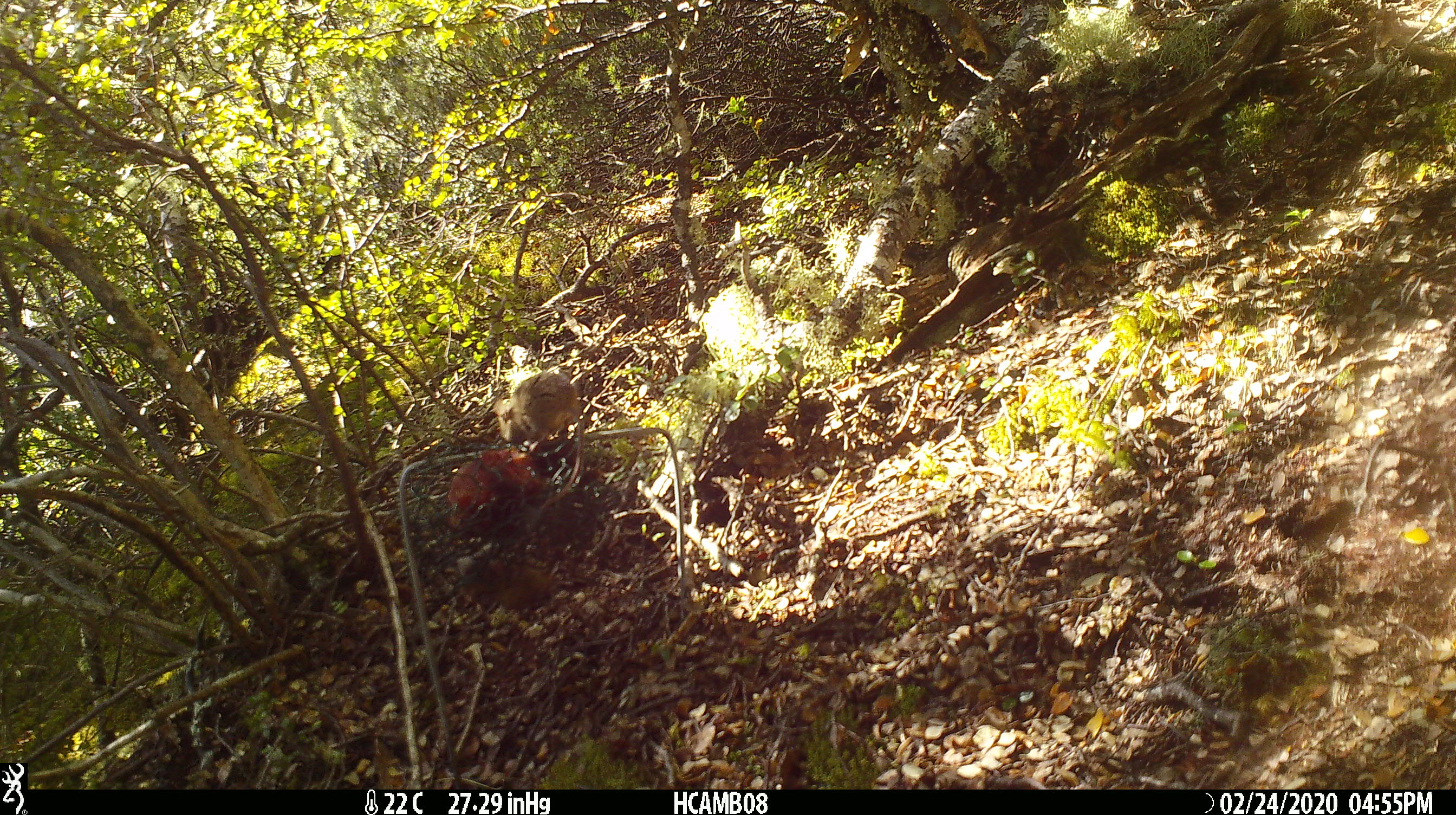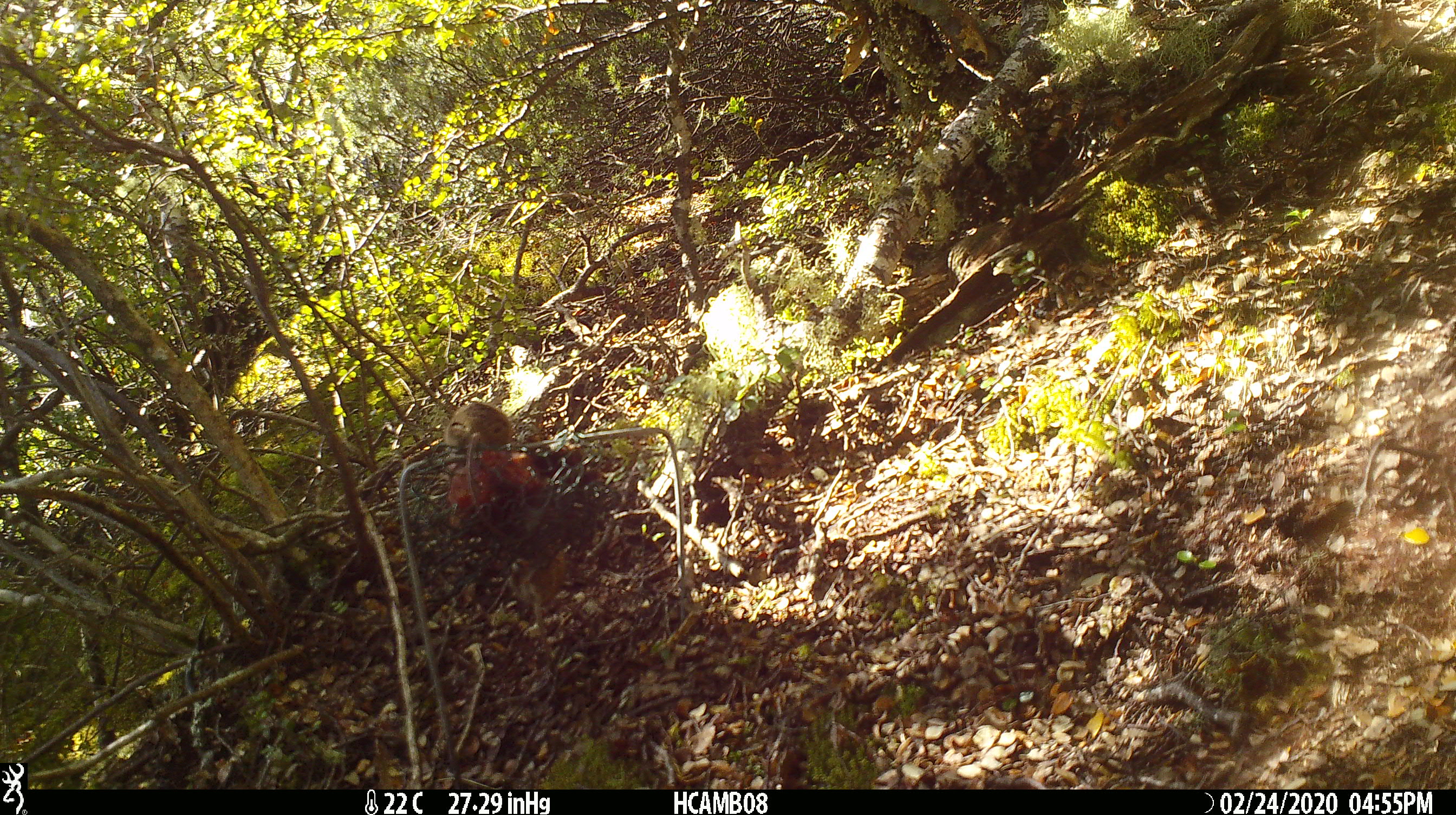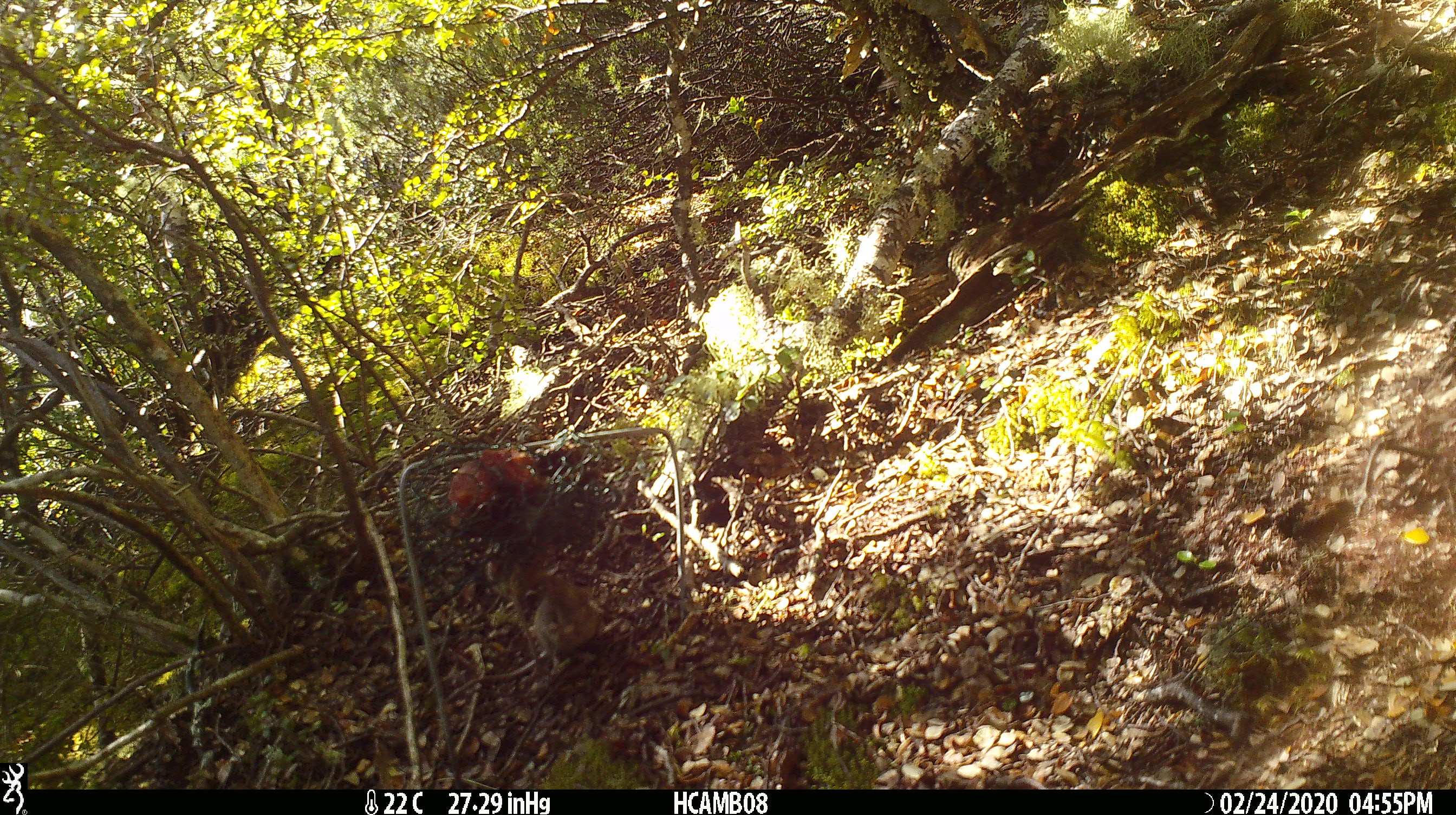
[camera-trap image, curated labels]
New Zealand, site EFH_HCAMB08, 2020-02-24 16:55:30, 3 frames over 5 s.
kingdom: Animalia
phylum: Chordata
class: Mammalia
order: Rodentia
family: Muridae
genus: Mus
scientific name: Mus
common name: mouse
Mouse (Mus).